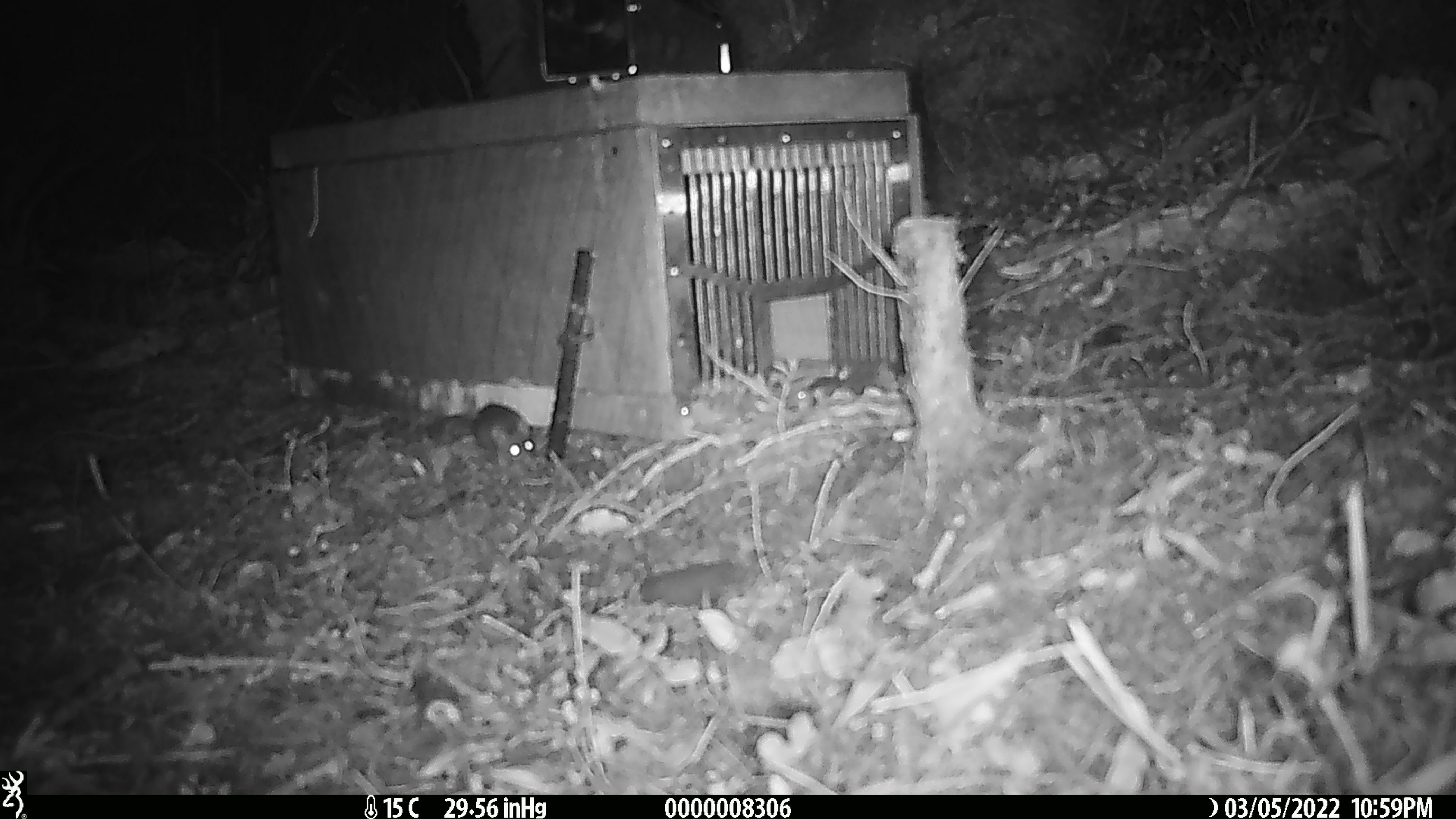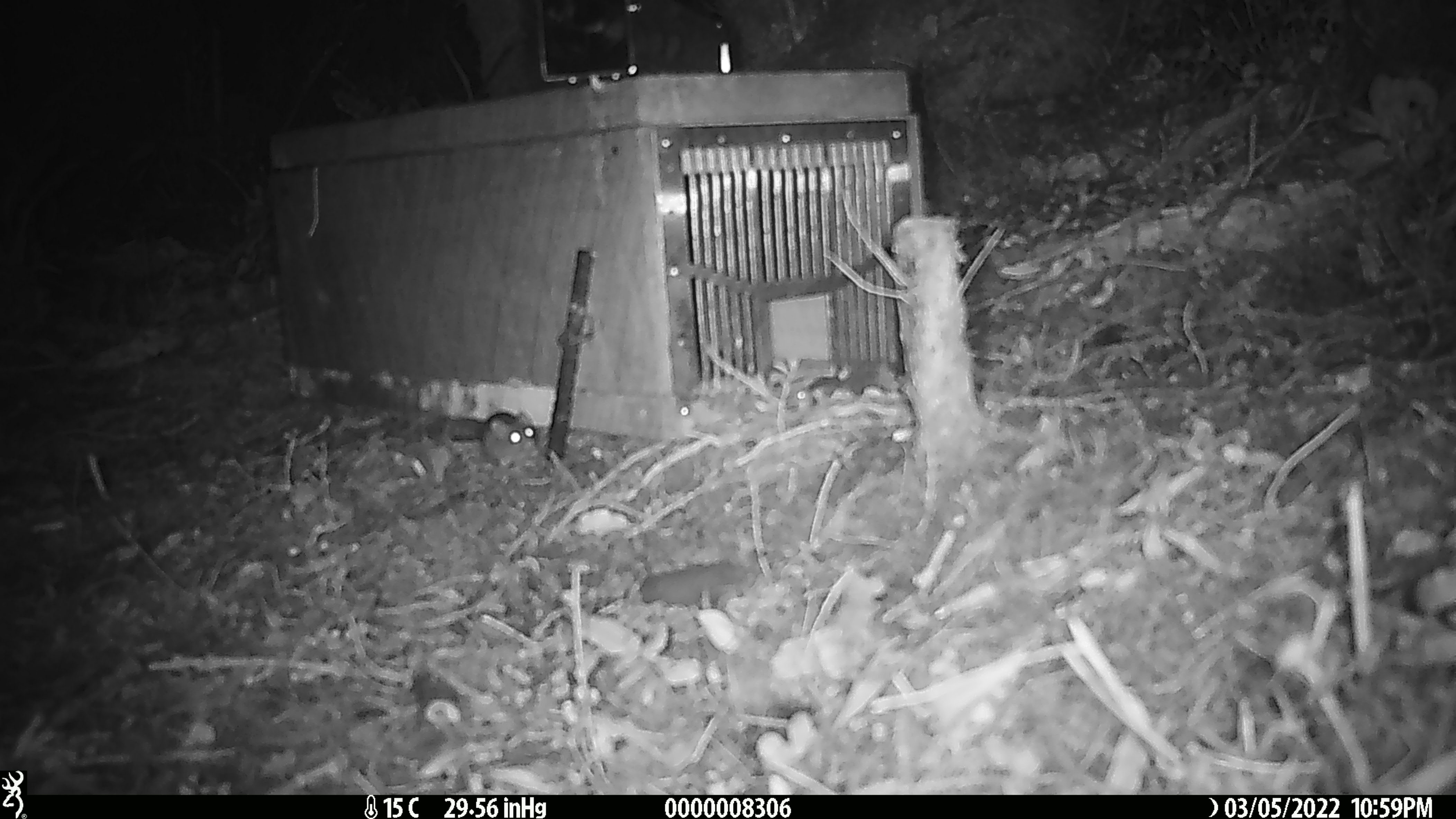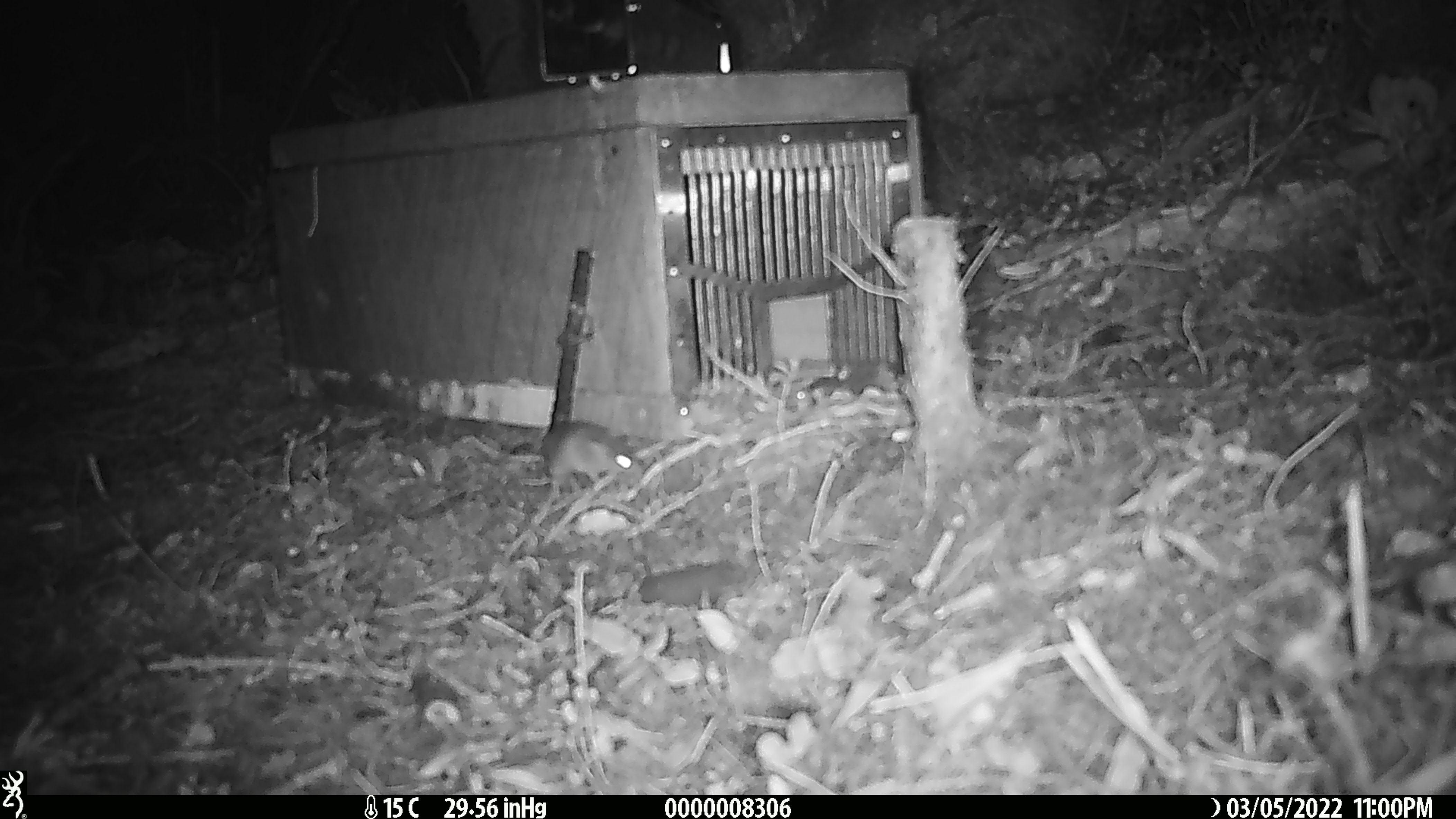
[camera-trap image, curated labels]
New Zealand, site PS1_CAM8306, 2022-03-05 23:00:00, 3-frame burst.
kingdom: Animalia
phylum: Chordata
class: Mammalia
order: Rodentia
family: Muridae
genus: Mus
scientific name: Mus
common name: mouse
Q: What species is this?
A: Mouse (Mus).